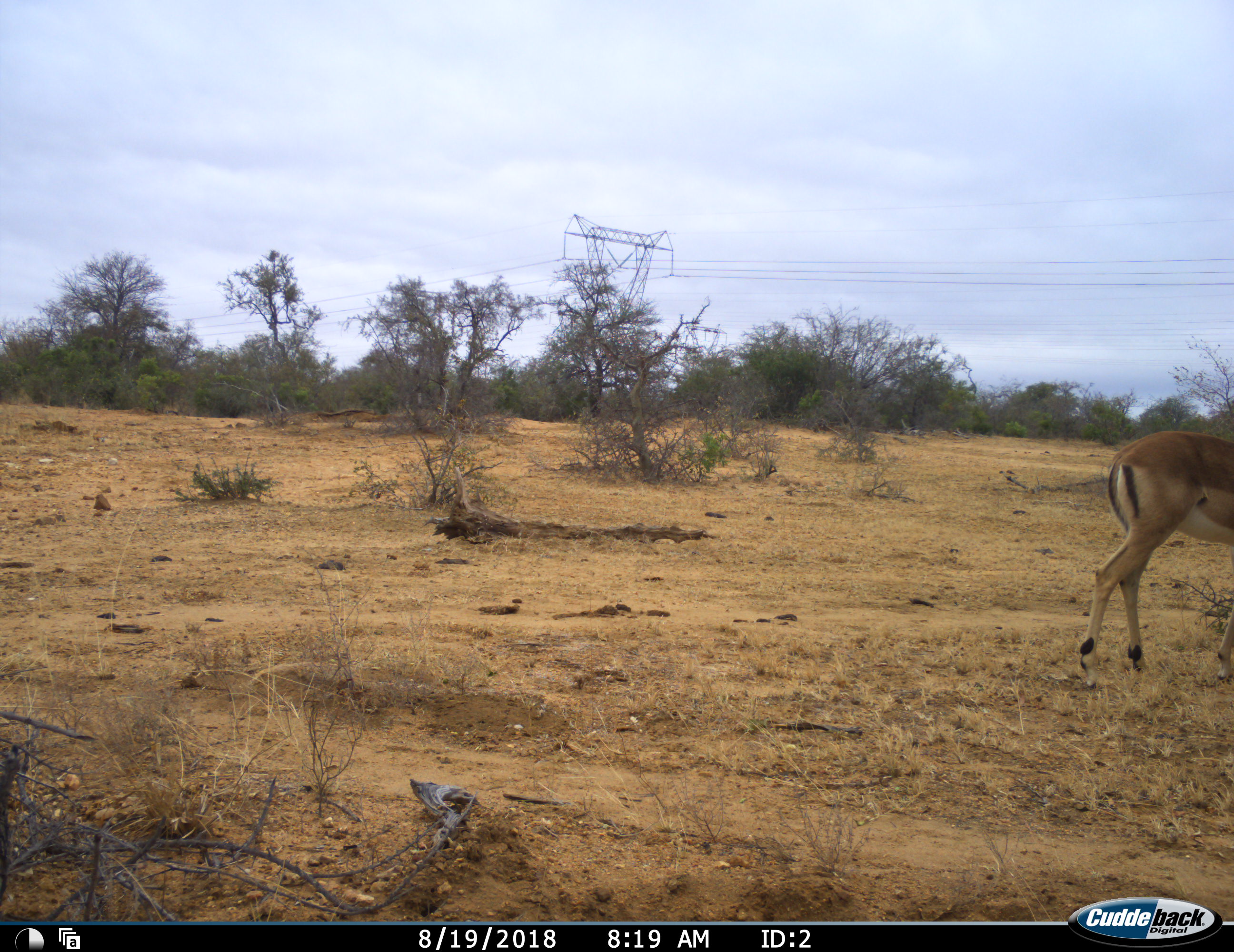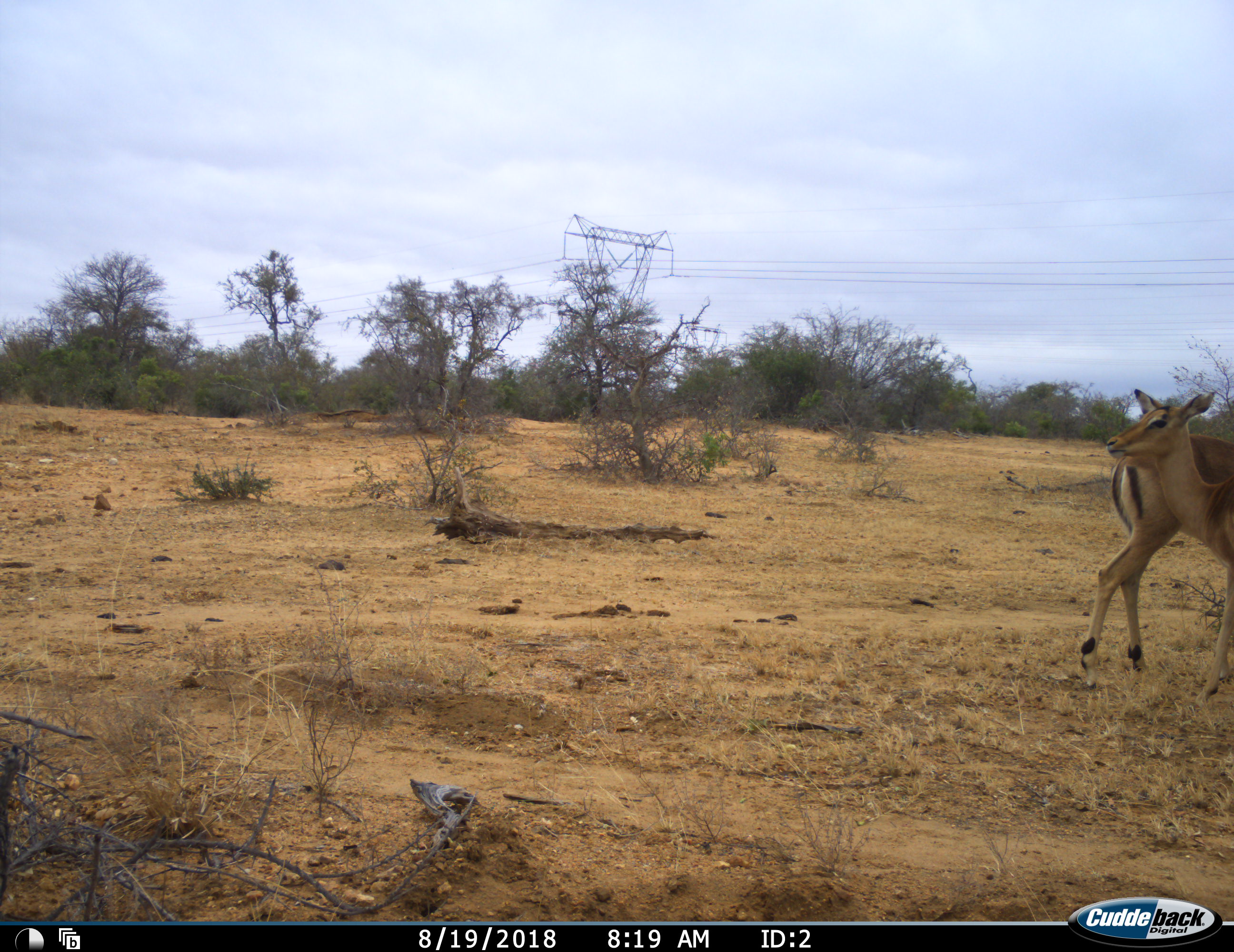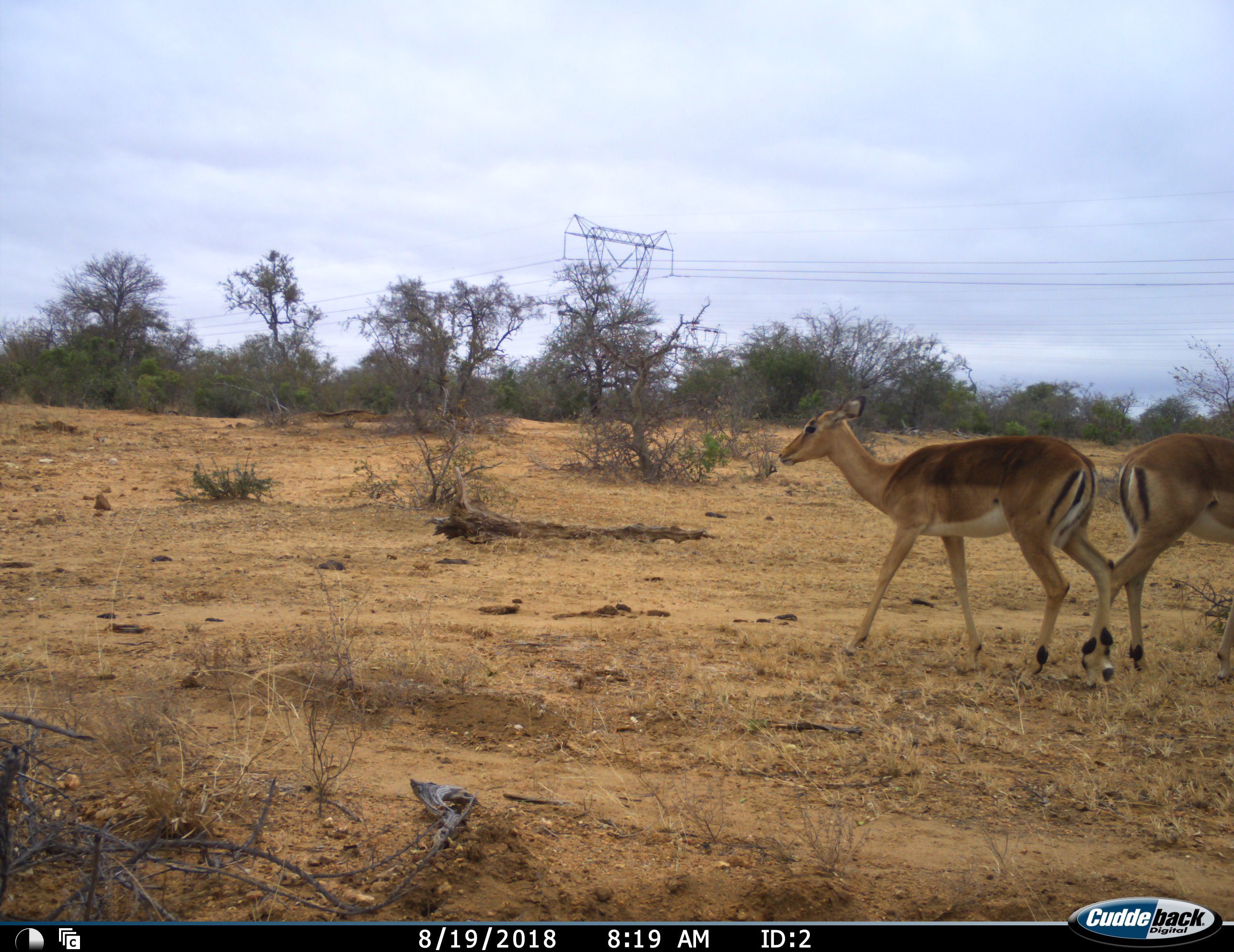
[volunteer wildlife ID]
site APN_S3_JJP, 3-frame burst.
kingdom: Animalia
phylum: Chordata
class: Mammalia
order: Artiodactyla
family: Bovidae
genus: Aepyceros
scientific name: Aepyceros melampus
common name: impala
Impala (Aepyceros melampus), count 2. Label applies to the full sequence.